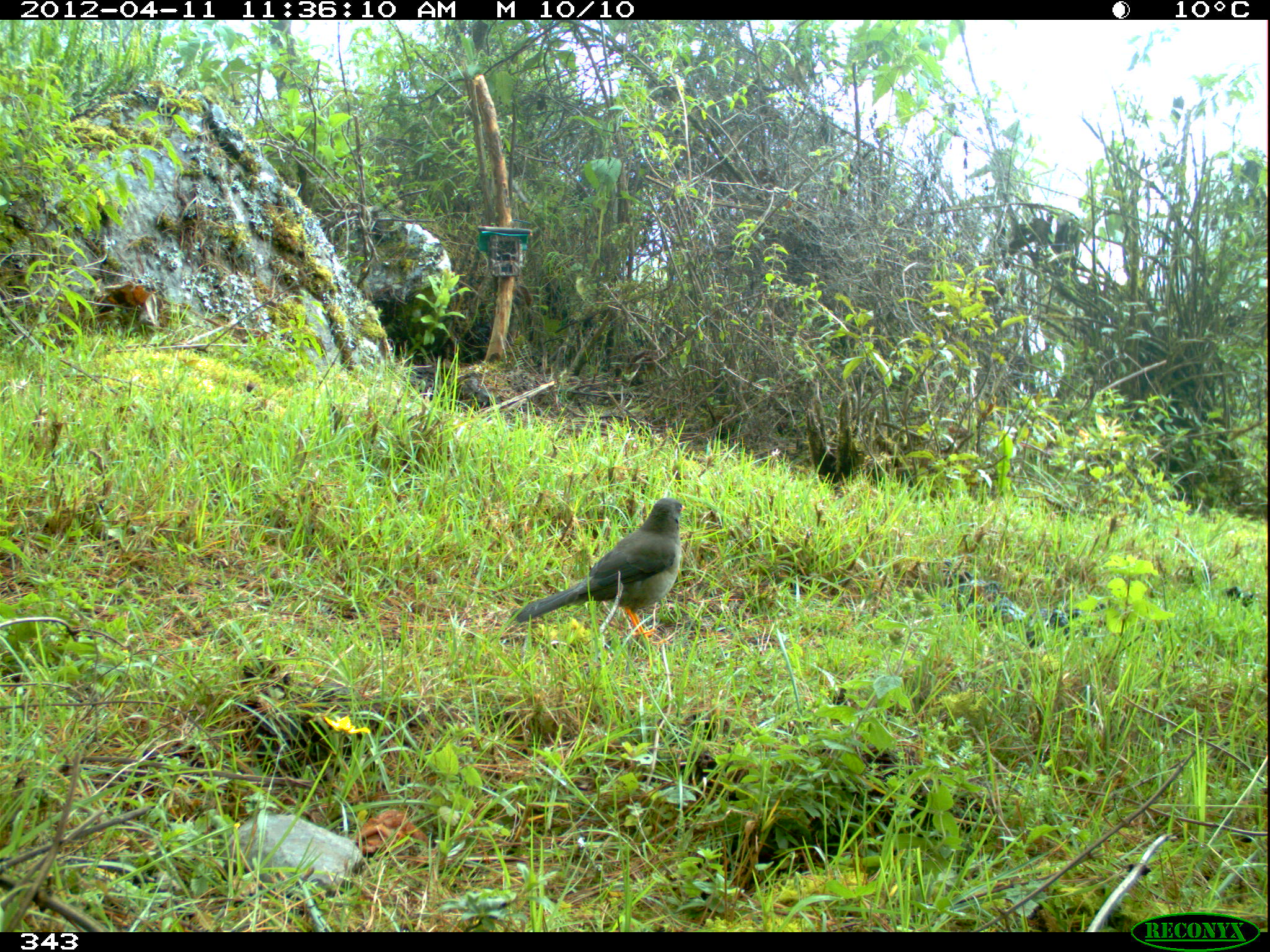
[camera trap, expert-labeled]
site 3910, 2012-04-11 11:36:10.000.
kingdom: Animalia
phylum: Chordata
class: Aves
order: Passeriformes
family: Turdidae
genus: Turdus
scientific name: Turdus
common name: true thrushes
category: turdus sp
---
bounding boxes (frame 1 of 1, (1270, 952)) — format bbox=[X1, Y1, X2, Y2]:
turdus sp: bbox=[511, 497, 687, 636]